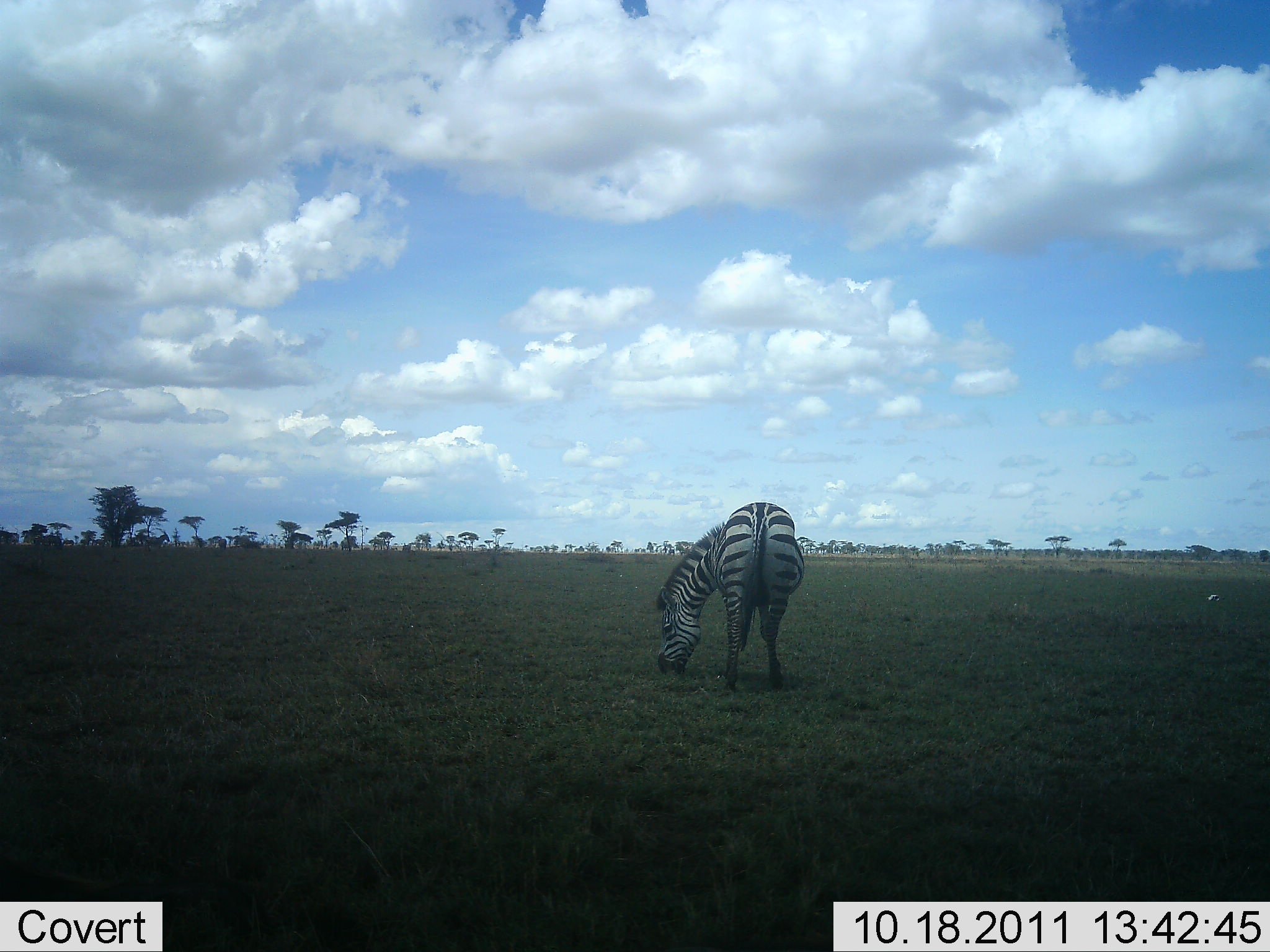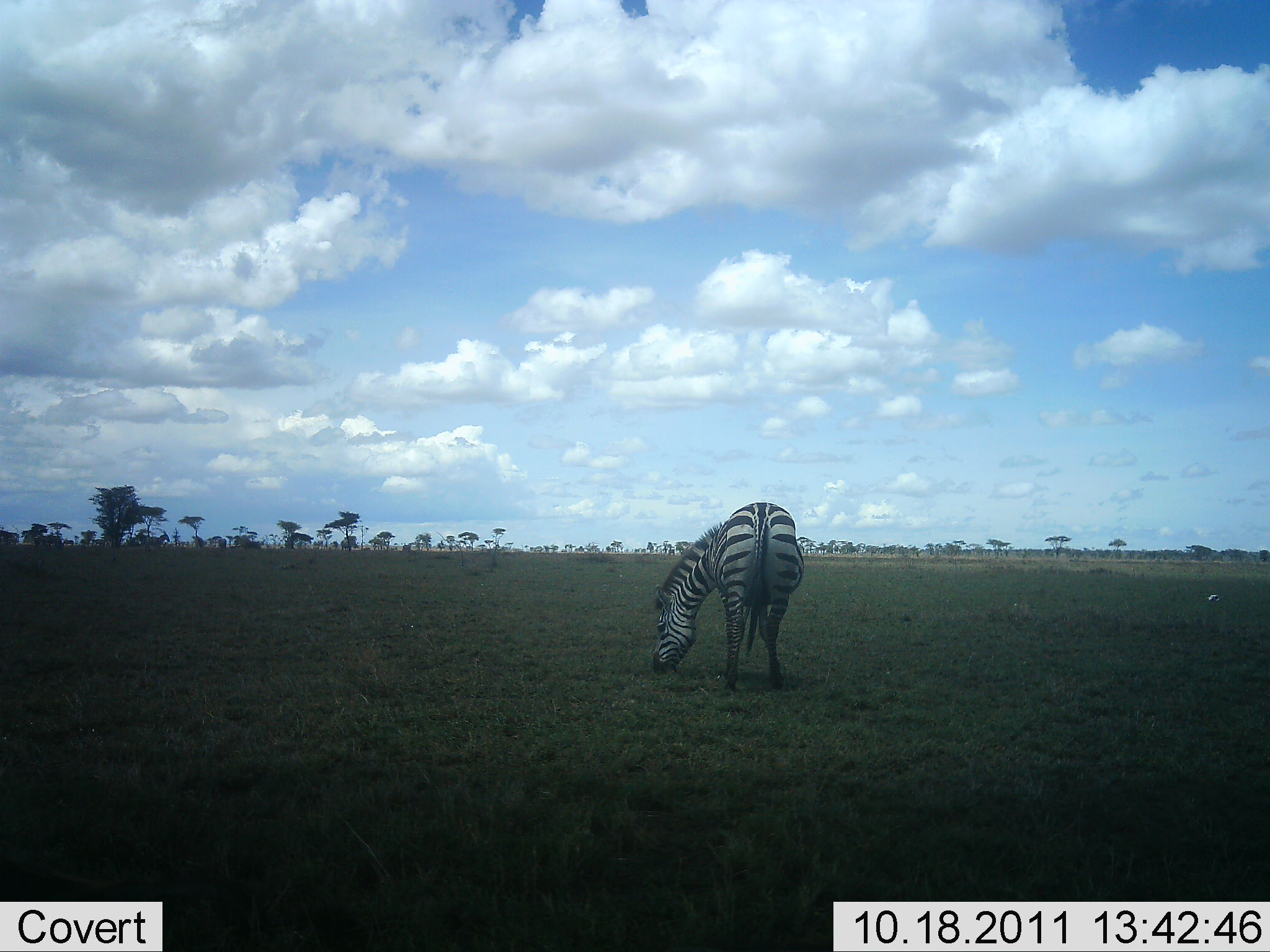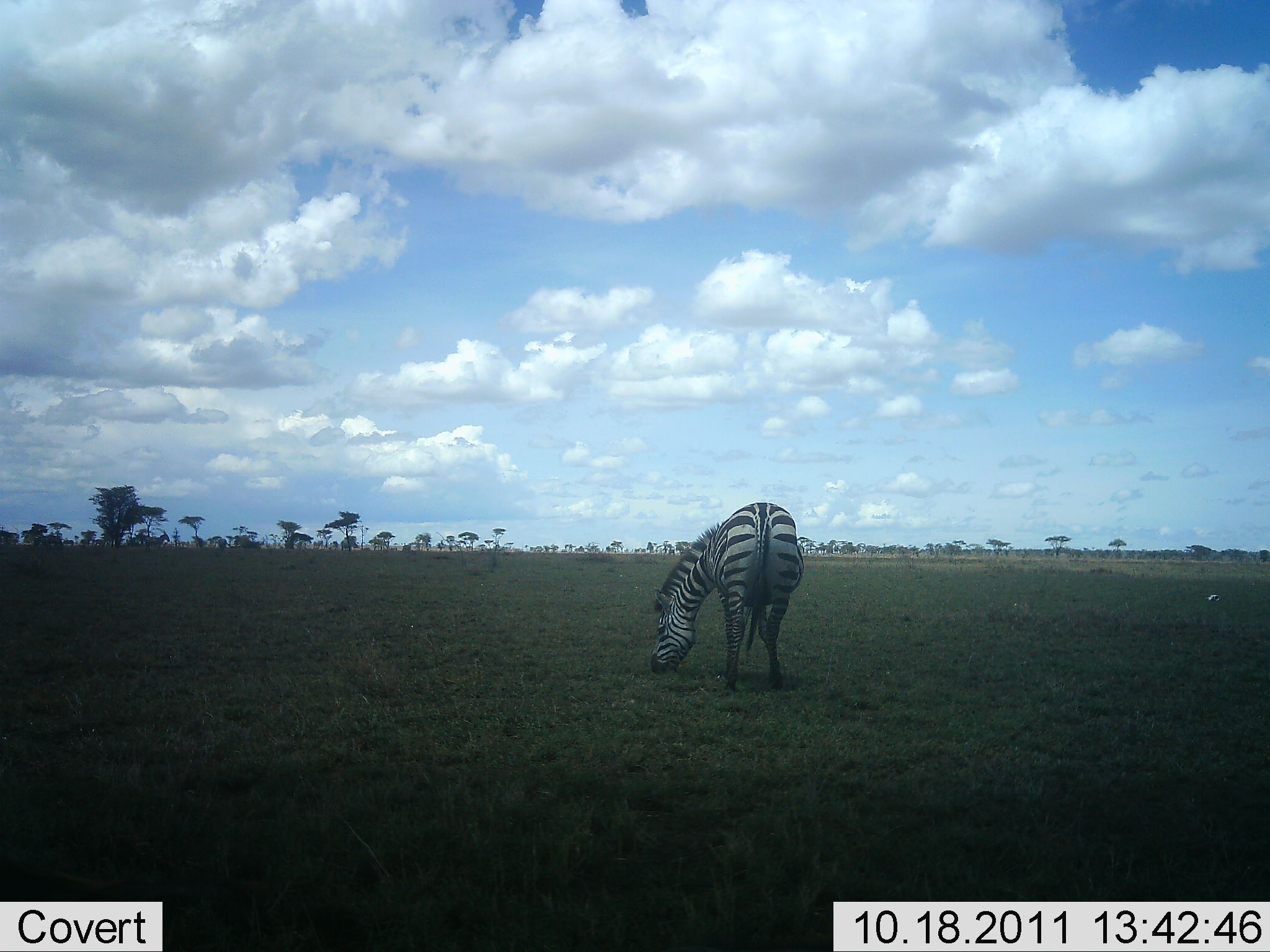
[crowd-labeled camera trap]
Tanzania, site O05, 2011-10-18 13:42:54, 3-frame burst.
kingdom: Animalia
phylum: Chordata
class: Mammalia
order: Perissodactyla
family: Equidae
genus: Equus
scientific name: Equus quagga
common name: plains zebra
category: zebra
Zebra (plains zebra) (Equus quagga), count 1. Behavior (volunteer vote fractions): standing 17%, resting 0%, moving 0%, interacting 0%. Young present (vote fraction): 0%. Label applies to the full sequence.